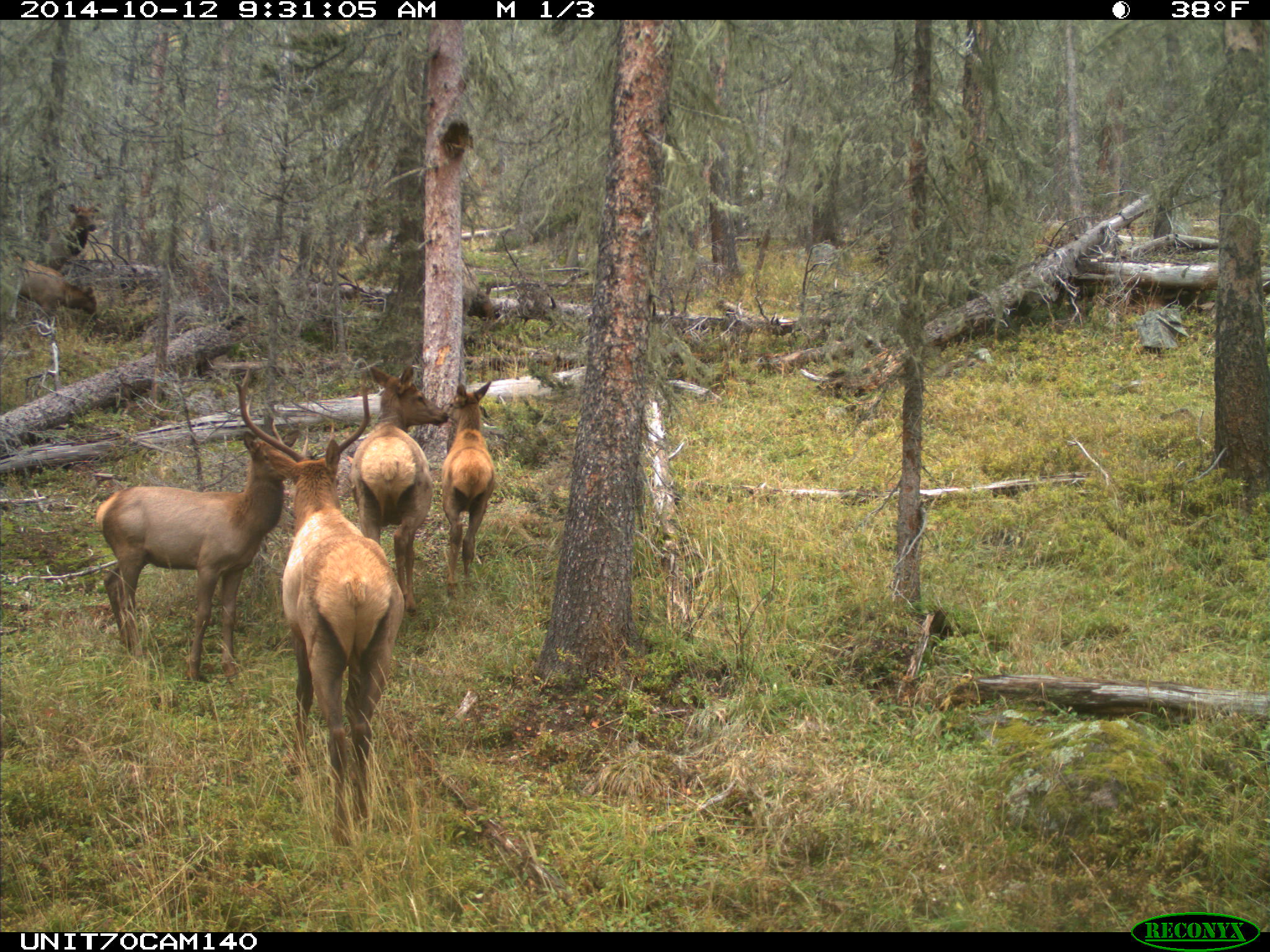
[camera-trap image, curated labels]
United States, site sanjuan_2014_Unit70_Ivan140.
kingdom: Animalia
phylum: Chordata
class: Mammalia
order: Artiodactyla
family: Cervidae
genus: Cervus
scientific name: Cervus elaphus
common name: red deer